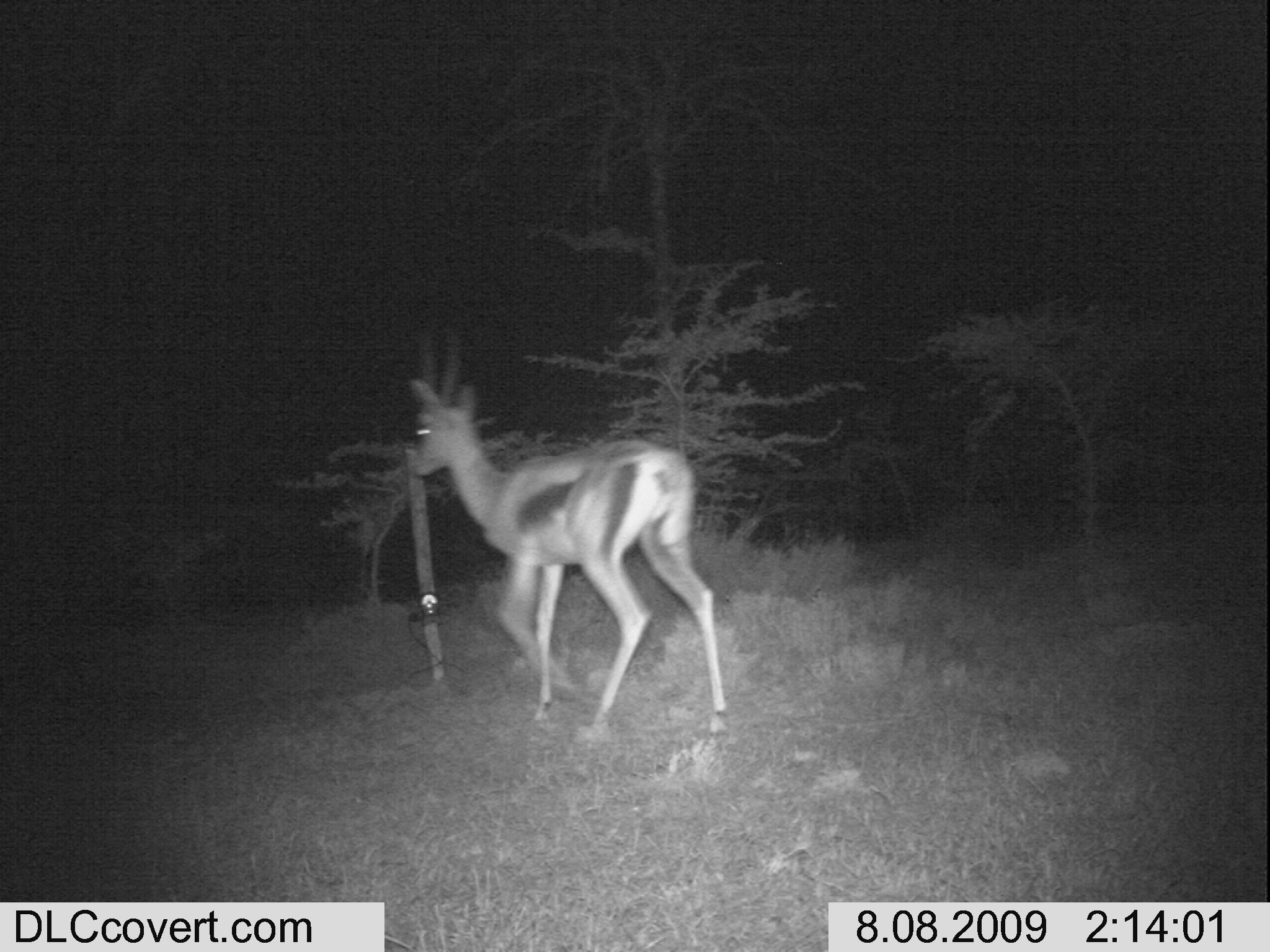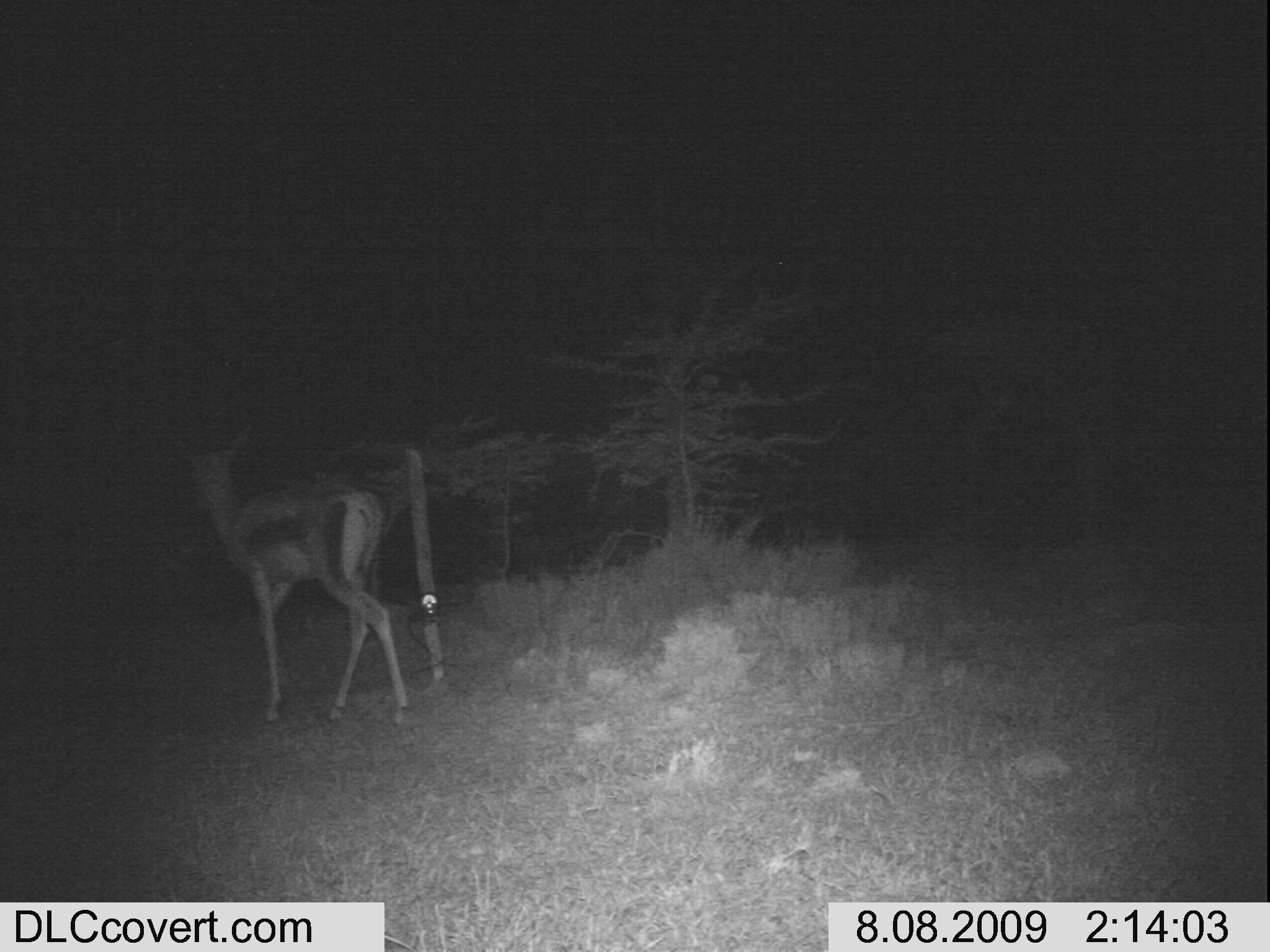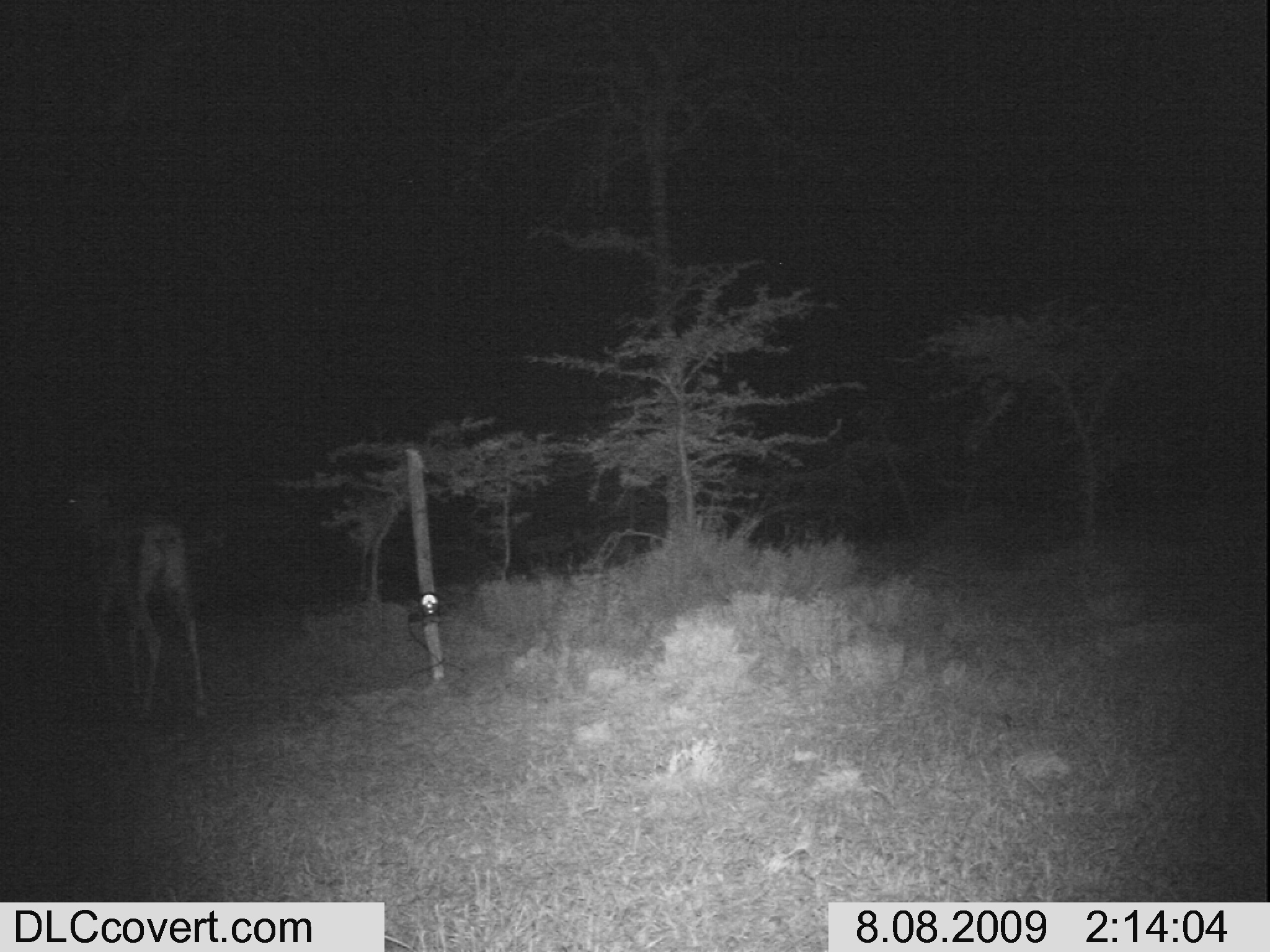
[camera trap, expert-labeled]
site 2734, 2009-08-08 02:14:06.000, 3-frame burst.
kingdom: Animalia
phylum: Chordata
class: Mammalia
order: Artiodactyla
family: Bovidae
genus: Nanger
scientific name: Nanger granti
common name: grant's gazelle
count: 1